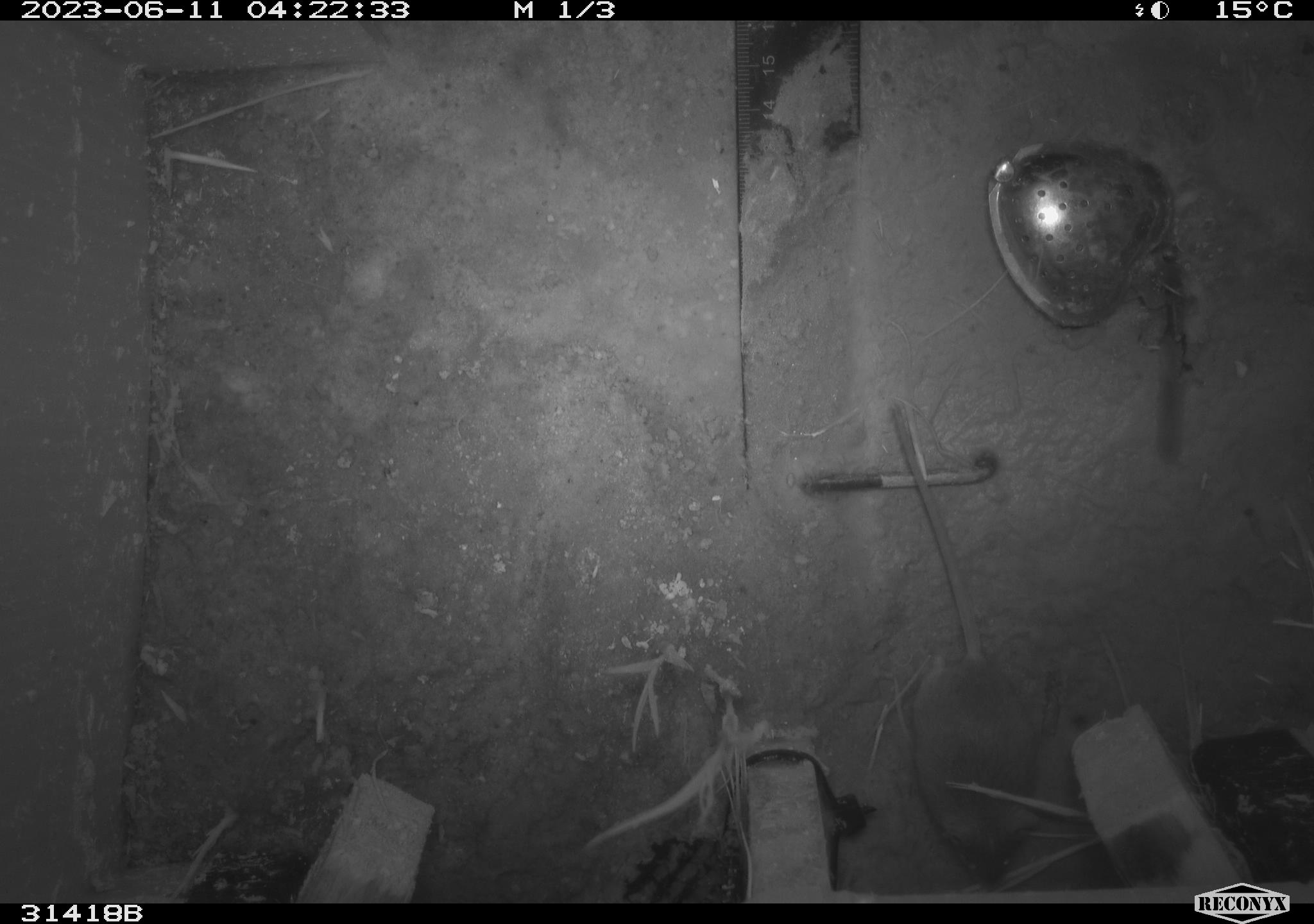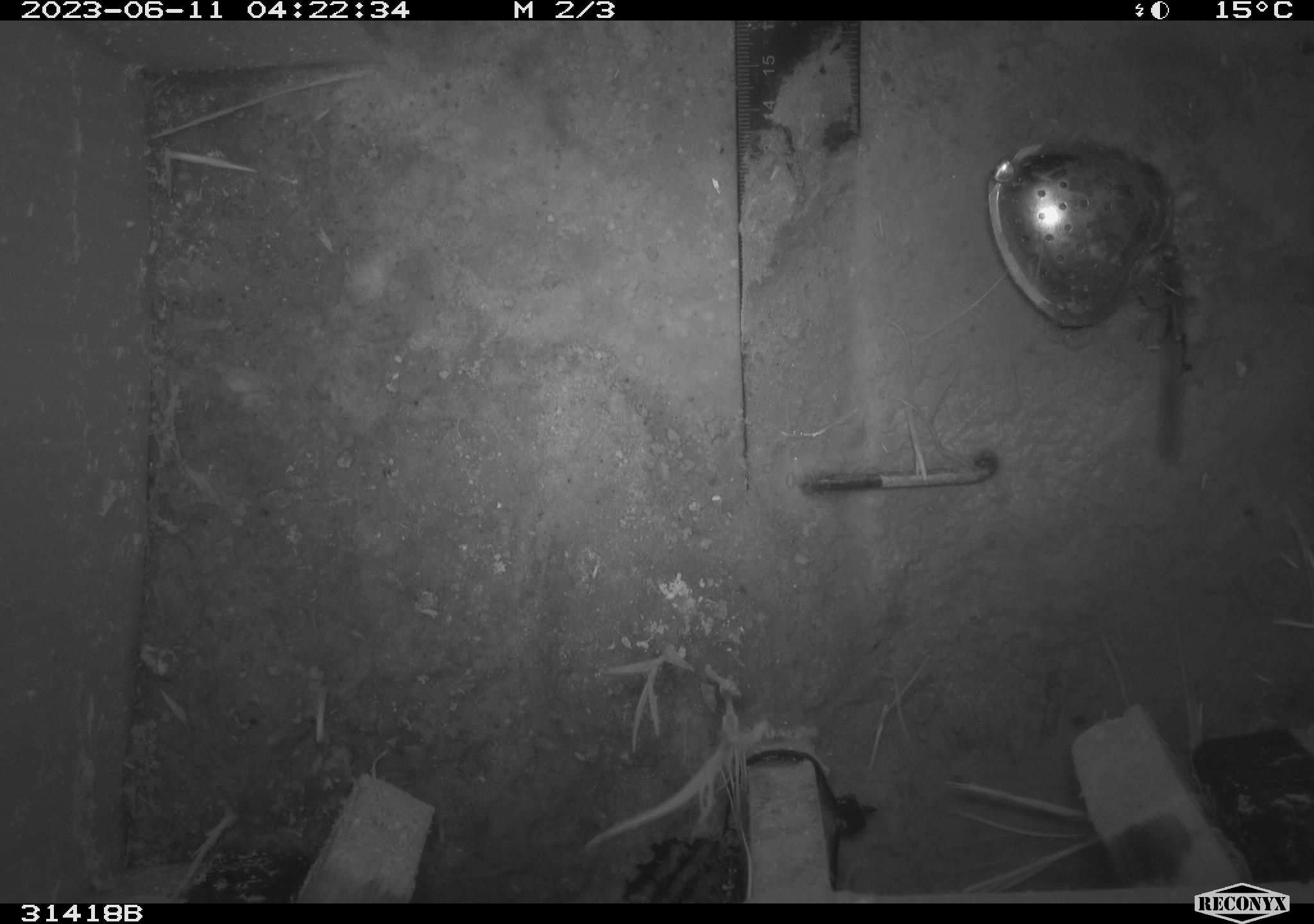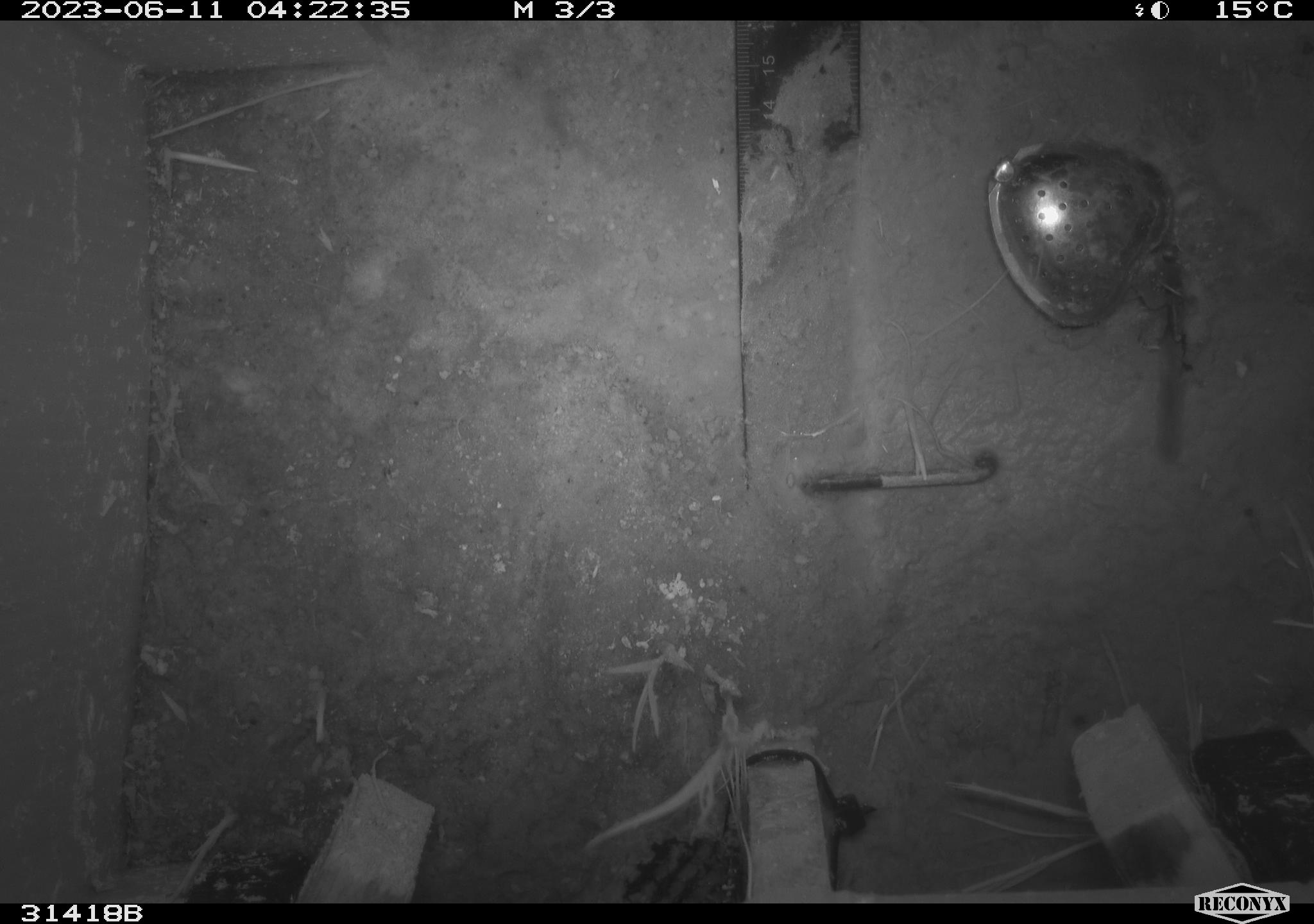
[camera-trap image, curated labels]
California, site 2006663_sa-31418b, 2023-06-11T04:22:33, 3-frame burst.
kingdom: Animalia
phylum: Chordata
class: Mammalia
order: Rodentia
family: Cricetidae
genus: Peromyscus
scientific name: Peromyscus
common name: deer mice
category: peromyscus species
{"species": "peromyscus species (deer mice) (Peromyscus)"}